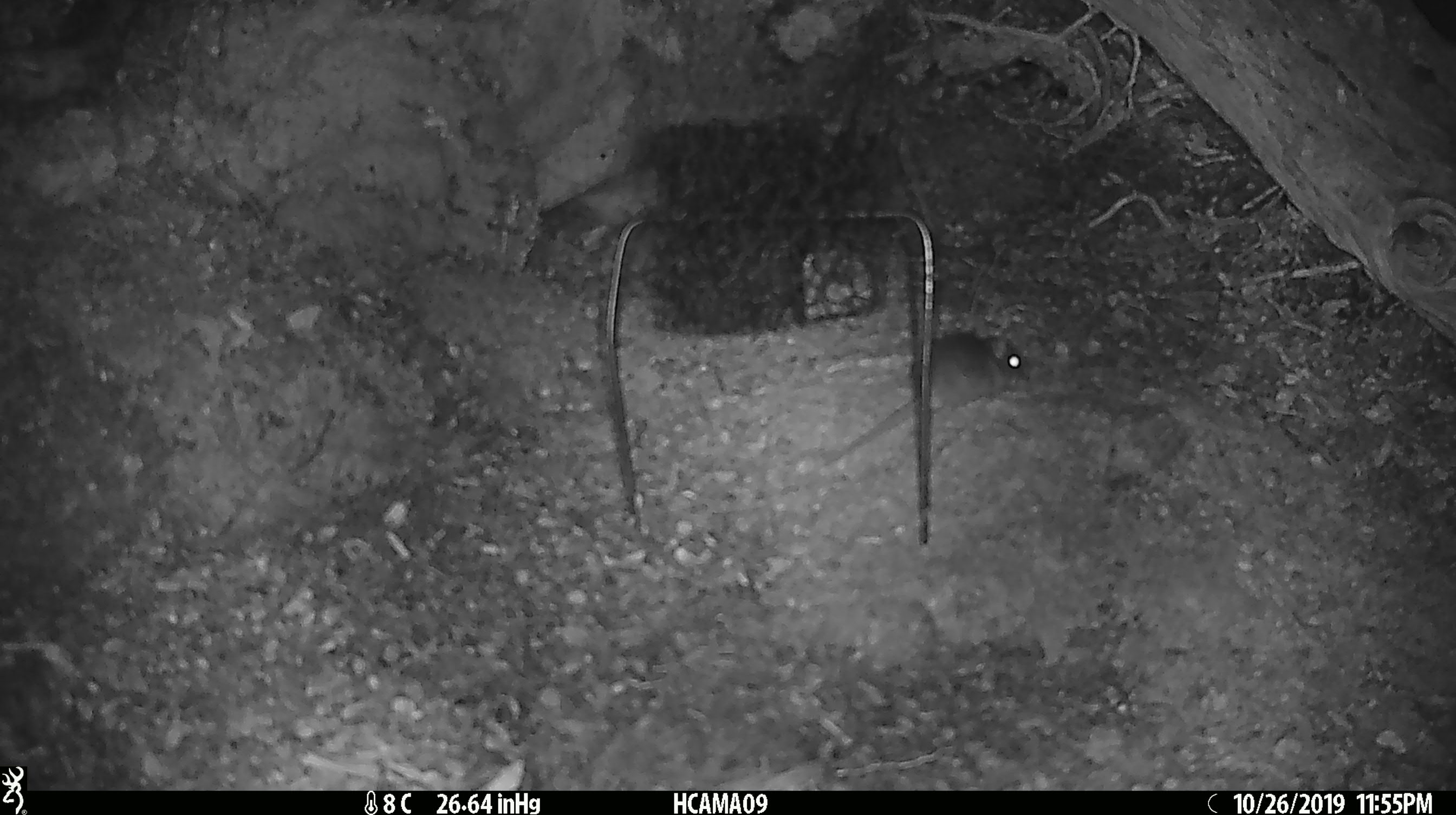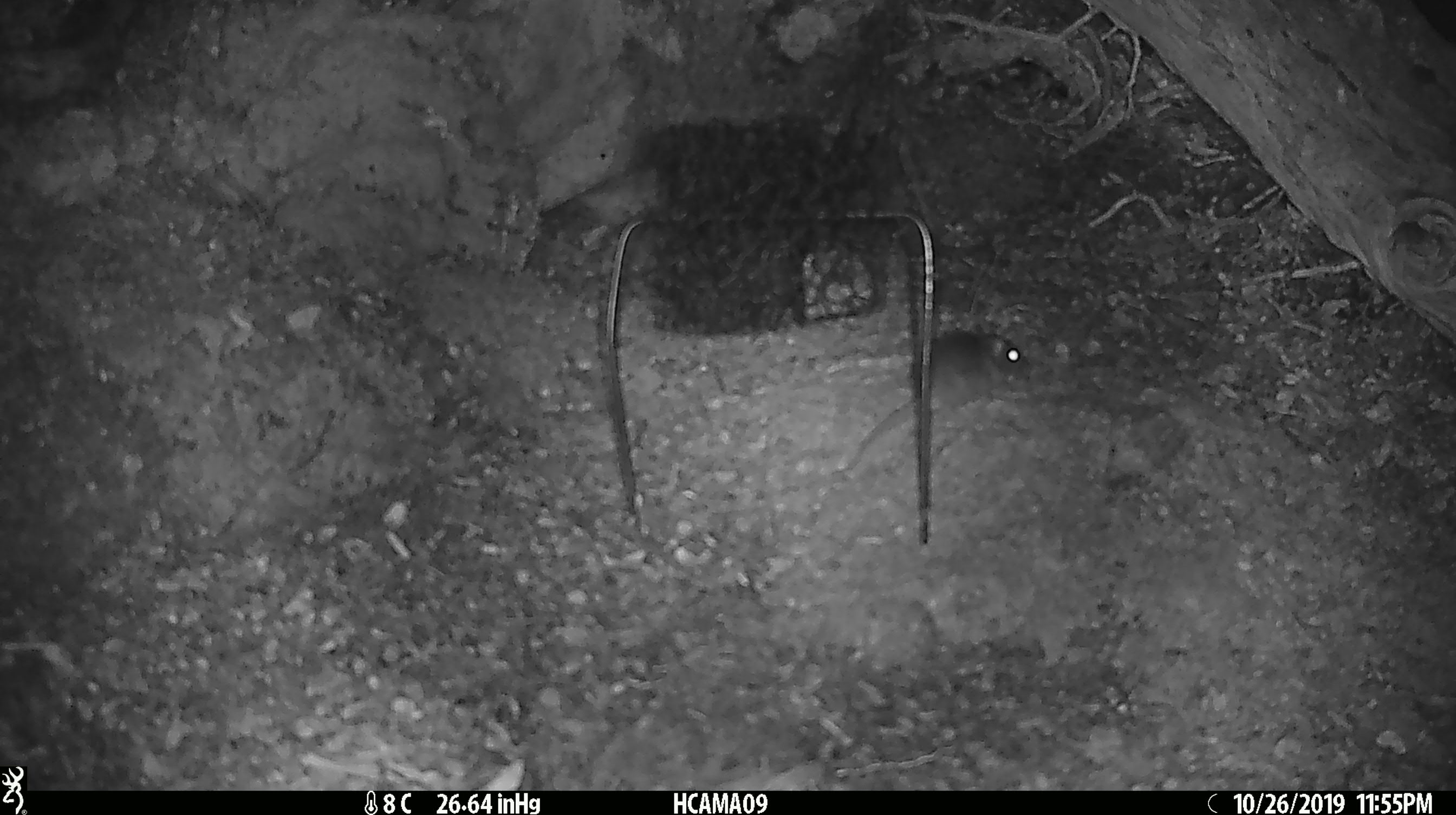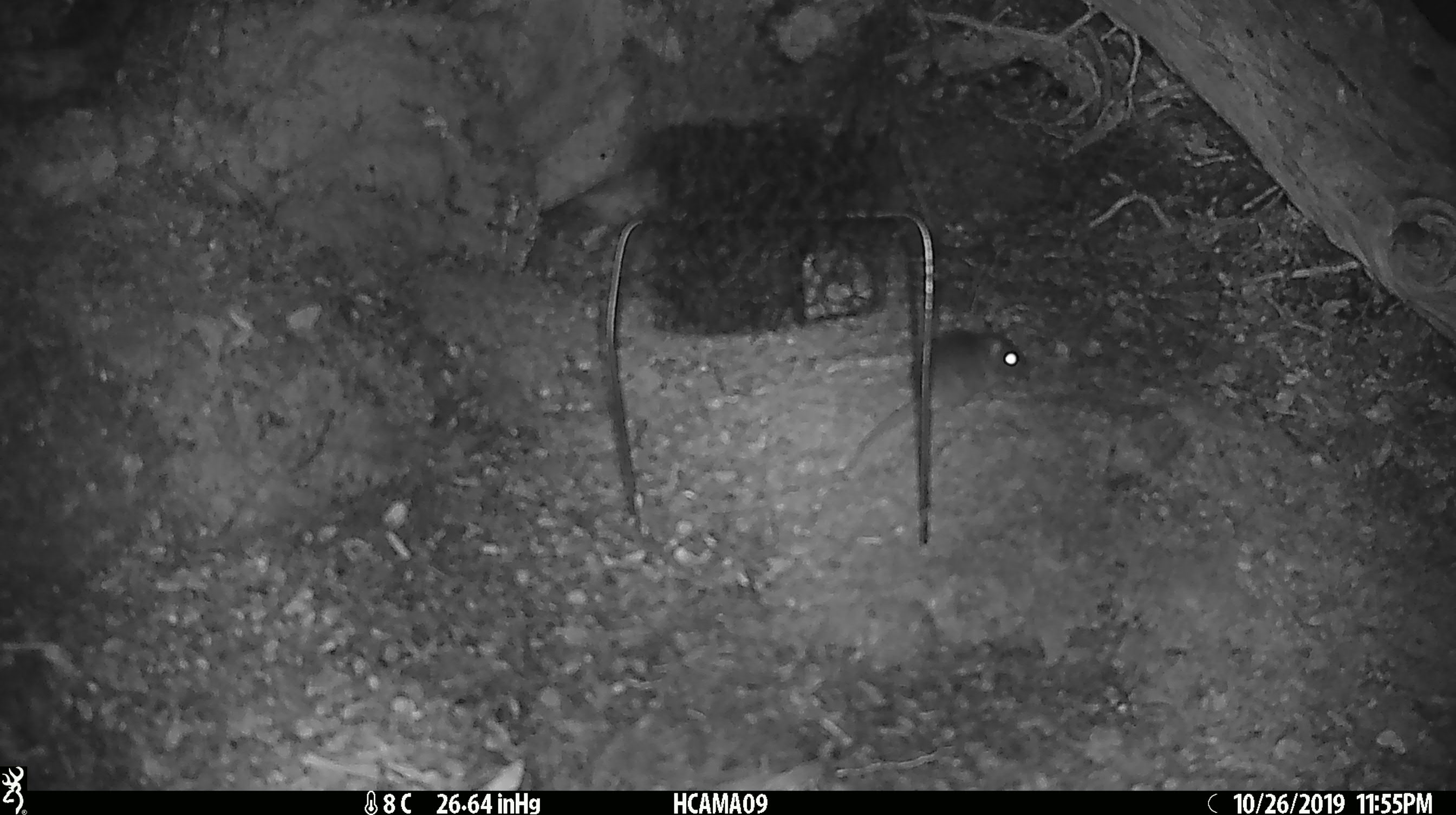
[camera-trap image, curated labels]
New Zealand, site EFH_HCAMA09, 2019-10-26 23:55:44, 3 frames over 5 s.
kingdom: Animalia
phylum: Chordata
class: Mammalia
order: Rodentia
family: Muridae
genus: Mus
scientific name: Mus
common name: mouse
Mouse (Mus).